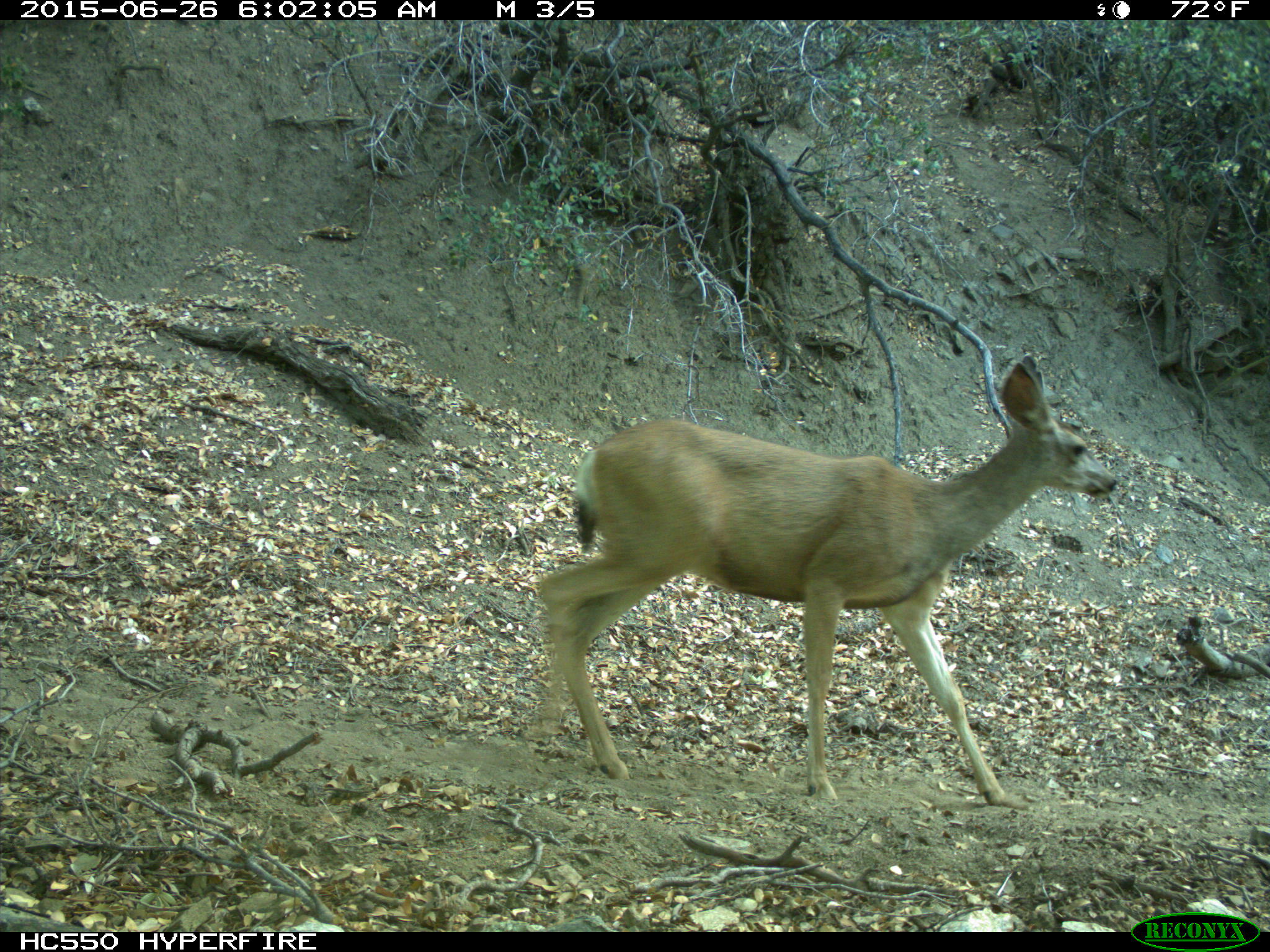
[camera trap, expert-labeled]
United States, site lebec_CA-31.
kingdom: Animalia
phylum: Chordata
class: Mammalia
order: Artiodactyla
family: Cervidae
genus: Odocoileus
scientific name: Odocoileus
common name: deer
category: unidentified deer